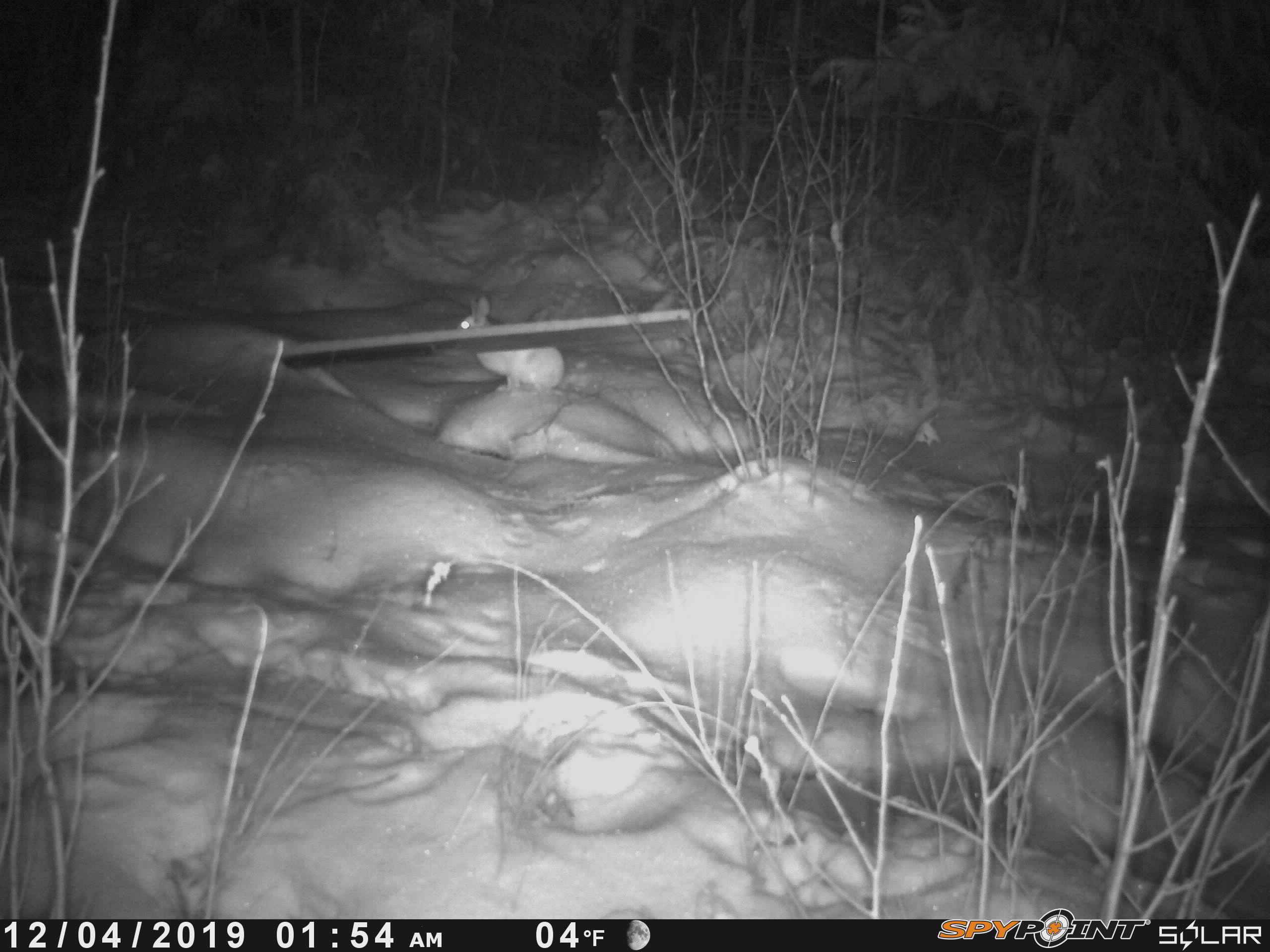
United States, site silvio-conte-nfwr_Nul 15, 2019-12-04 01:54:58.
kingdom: Animalia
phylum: Chordata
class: Mammalia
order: Lagomorpha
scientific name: Lagomorpha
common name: rabbit or hare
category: rabbit or hare sp.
Rabbit or hare sp. (rabbit or hare) (Lagomorpha).